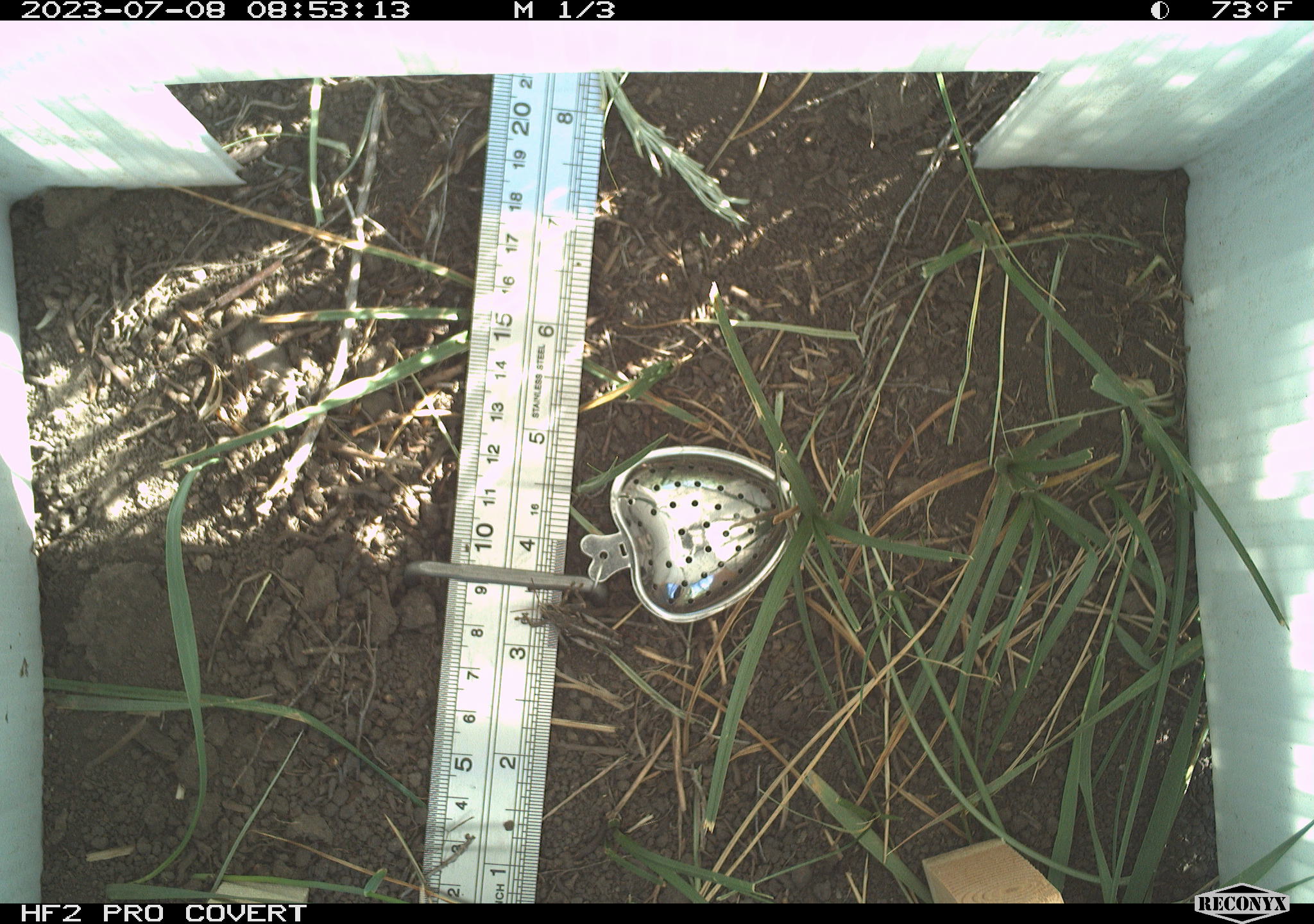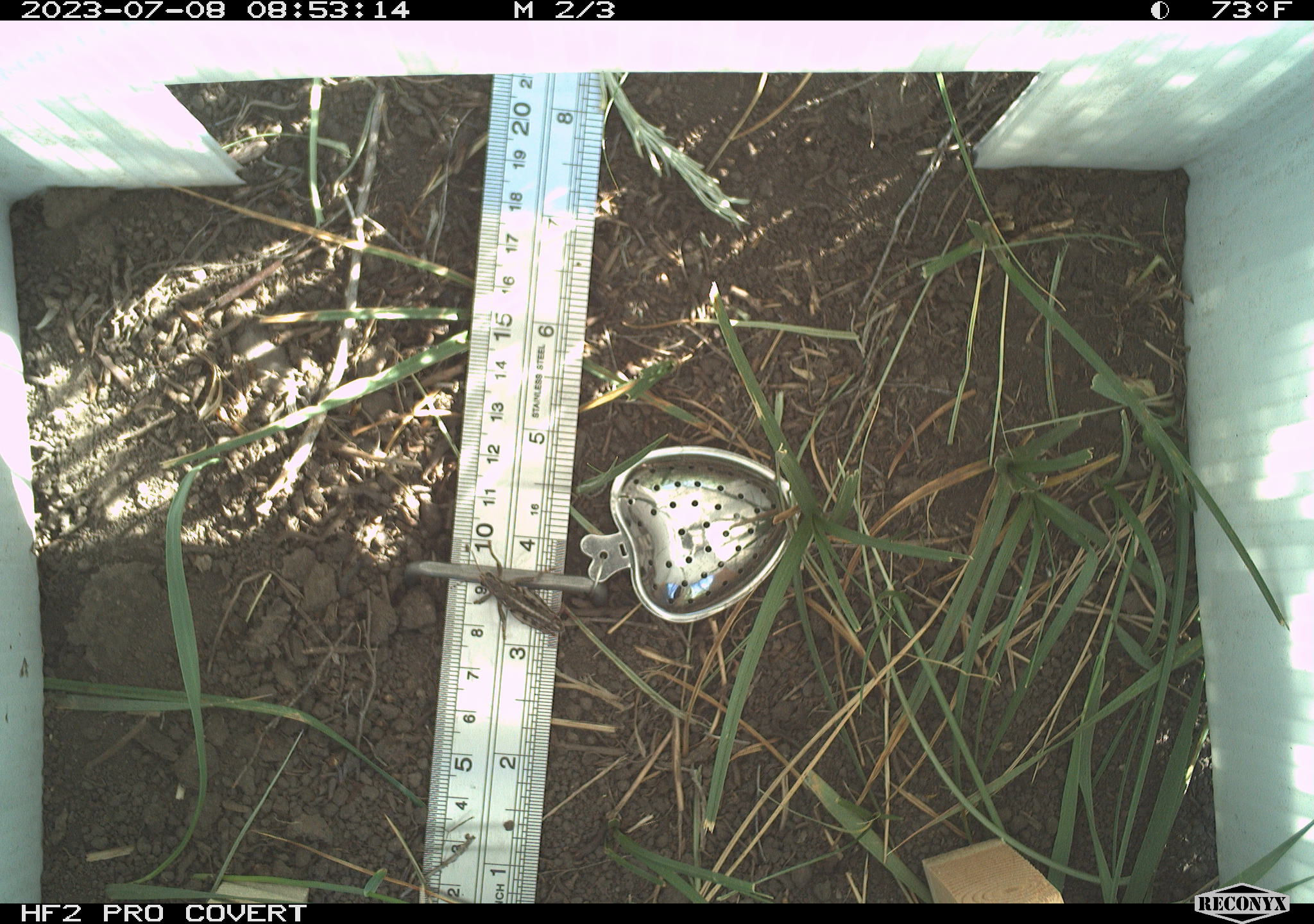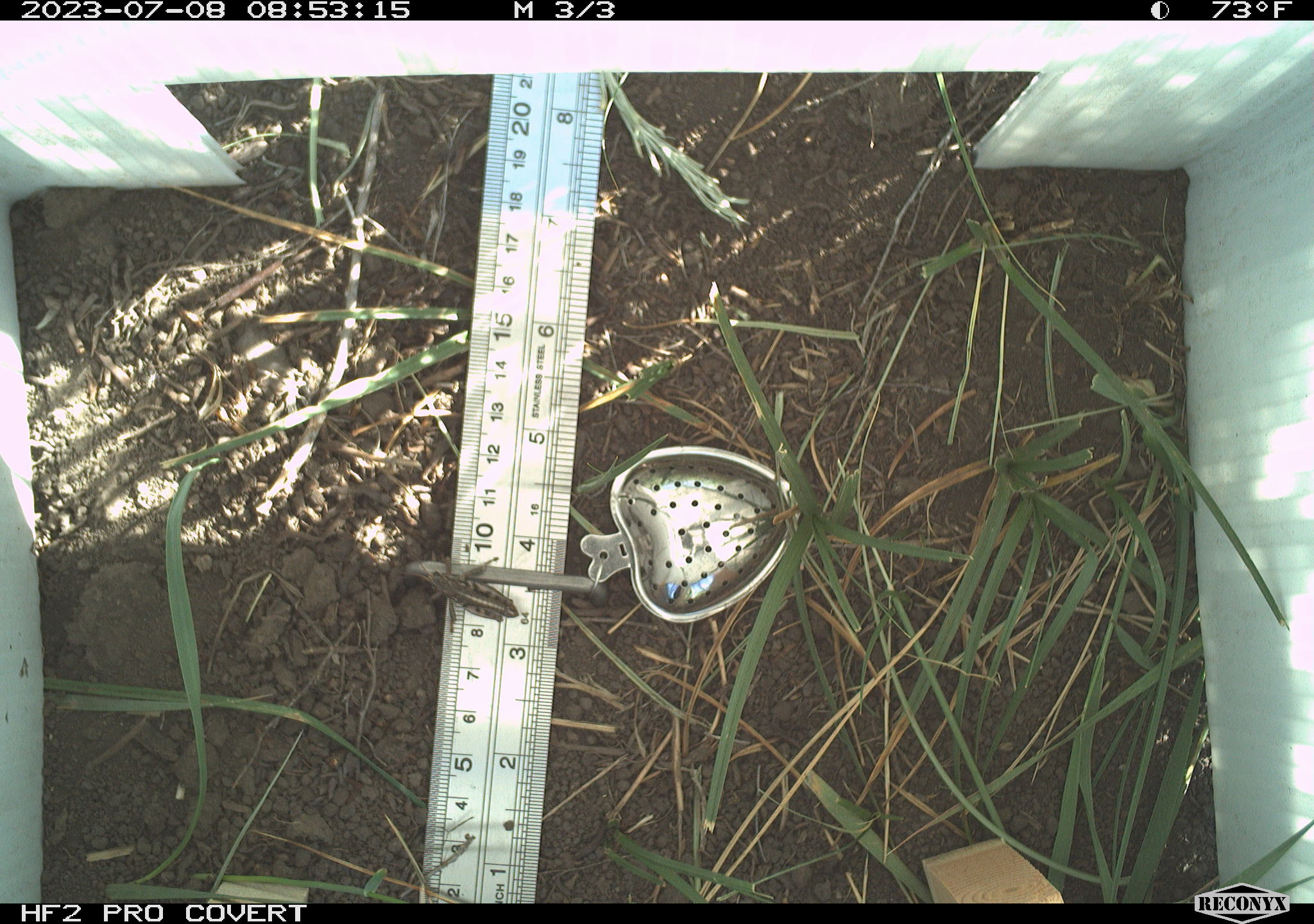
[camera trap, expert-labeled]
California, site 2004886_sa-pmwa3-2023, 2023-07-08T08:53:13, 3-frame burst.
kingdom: Animalia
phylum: Arthropoda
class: Insecta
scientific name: Insecta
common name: insect